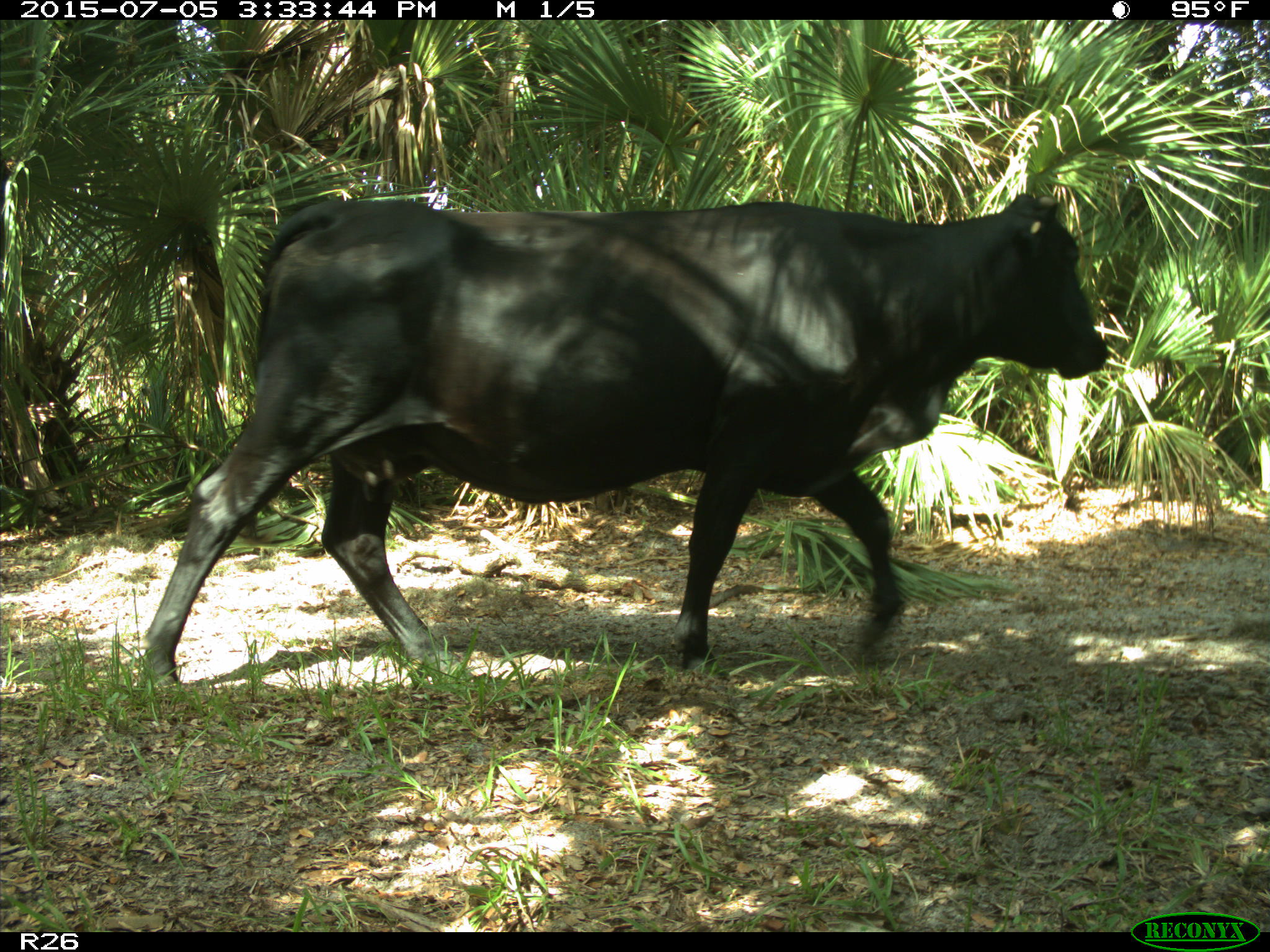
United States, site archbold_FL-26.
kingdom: Animalia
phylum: Chordata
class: Mammalia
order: Artiodactyla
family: Bovidae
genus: Bos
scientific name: Bos taurus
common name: domestic cow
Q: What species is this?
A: Bos taurus (domestic cow).